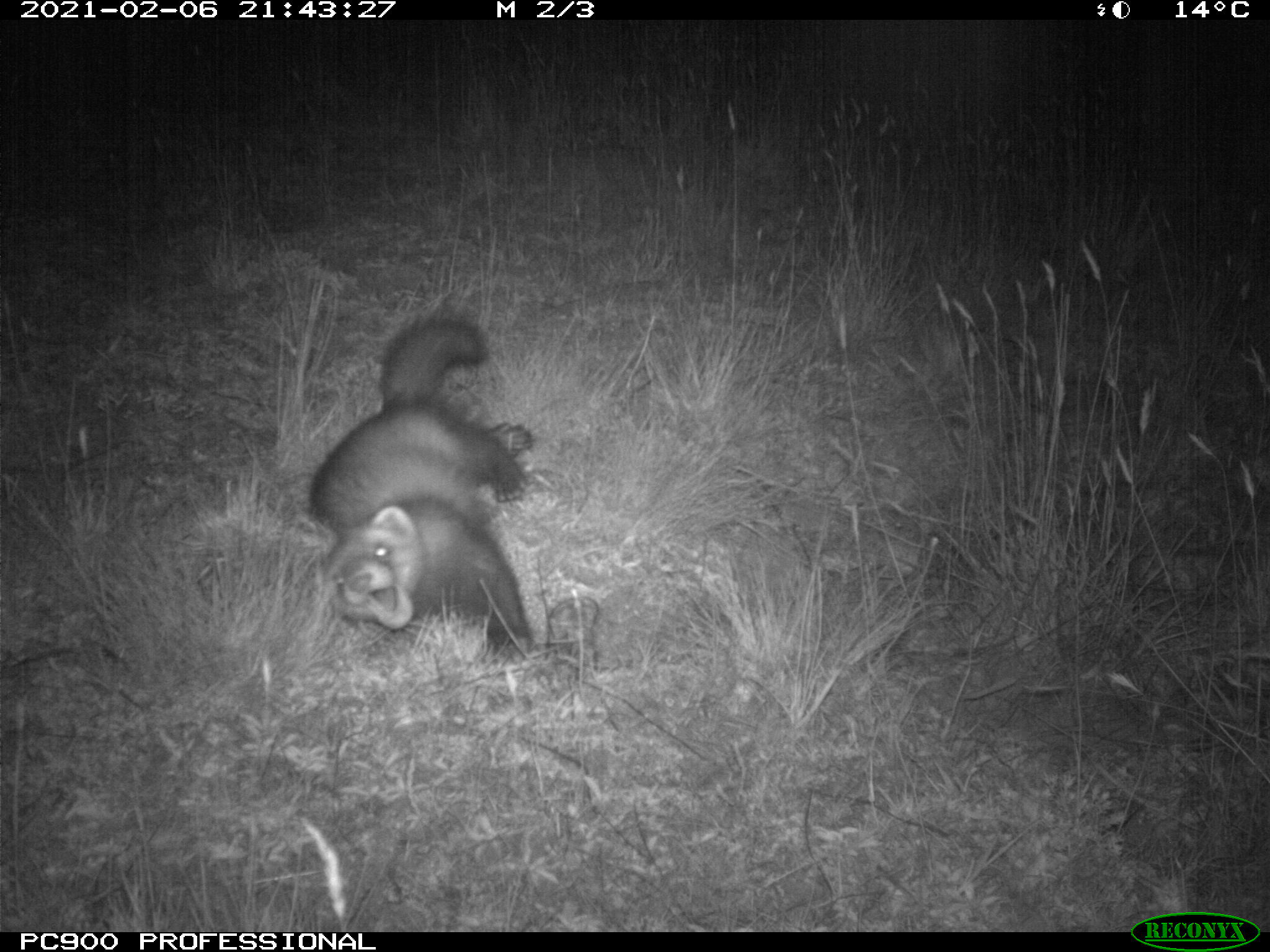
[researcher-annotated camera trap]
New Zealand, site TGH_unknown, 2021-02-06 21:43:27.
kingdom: Animalia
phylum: Chordata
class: Mammalia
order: Carnivora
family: Mustelidae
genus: Mustela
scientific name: Mustela furo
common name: ferret